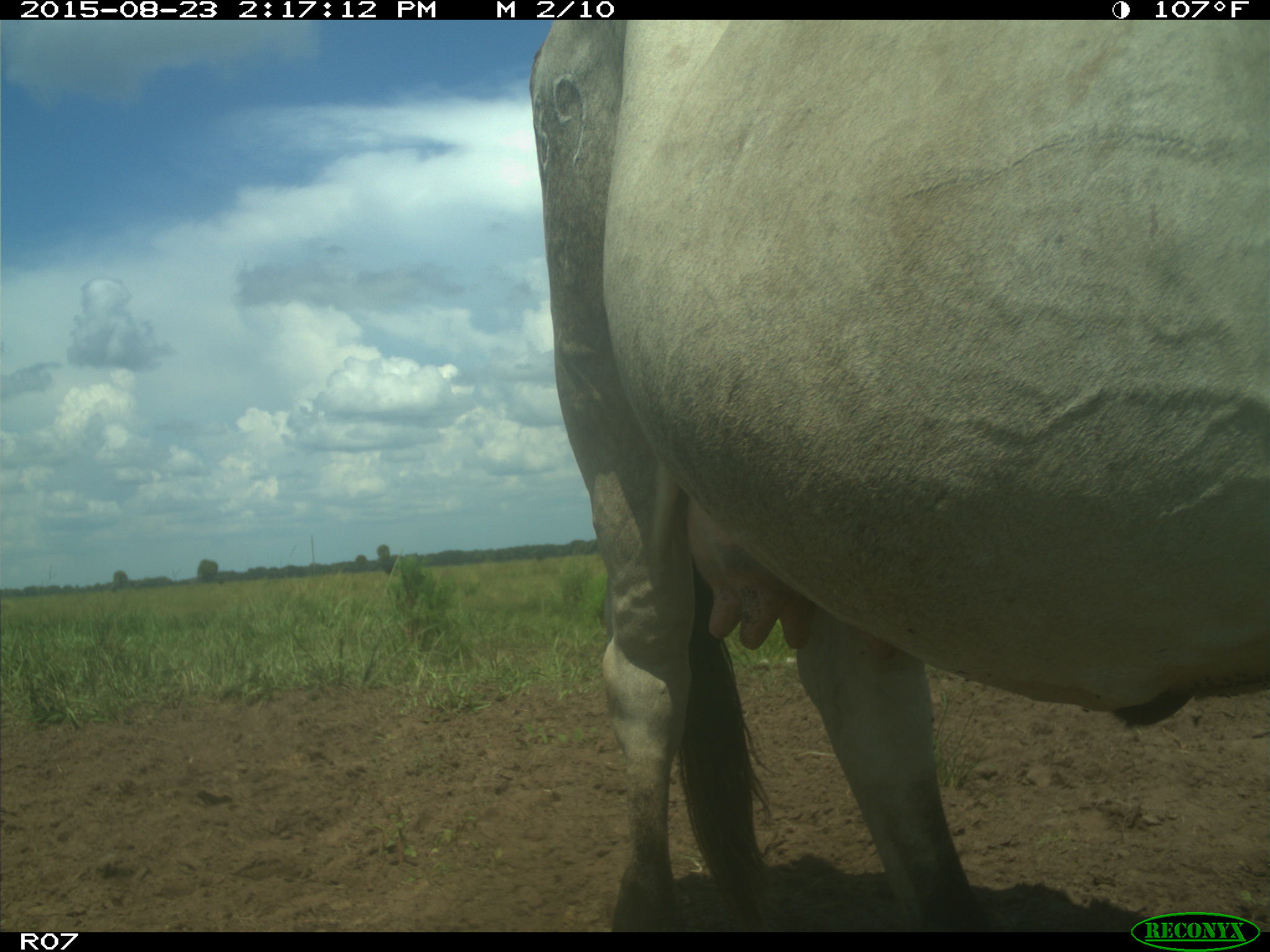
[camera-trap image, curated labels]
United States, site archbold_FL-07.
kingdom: Animalia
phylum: Chordata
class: Mammalia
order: Artiodactyla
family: Bovidae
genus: Bos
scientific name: Bos taurus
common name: domestic cow